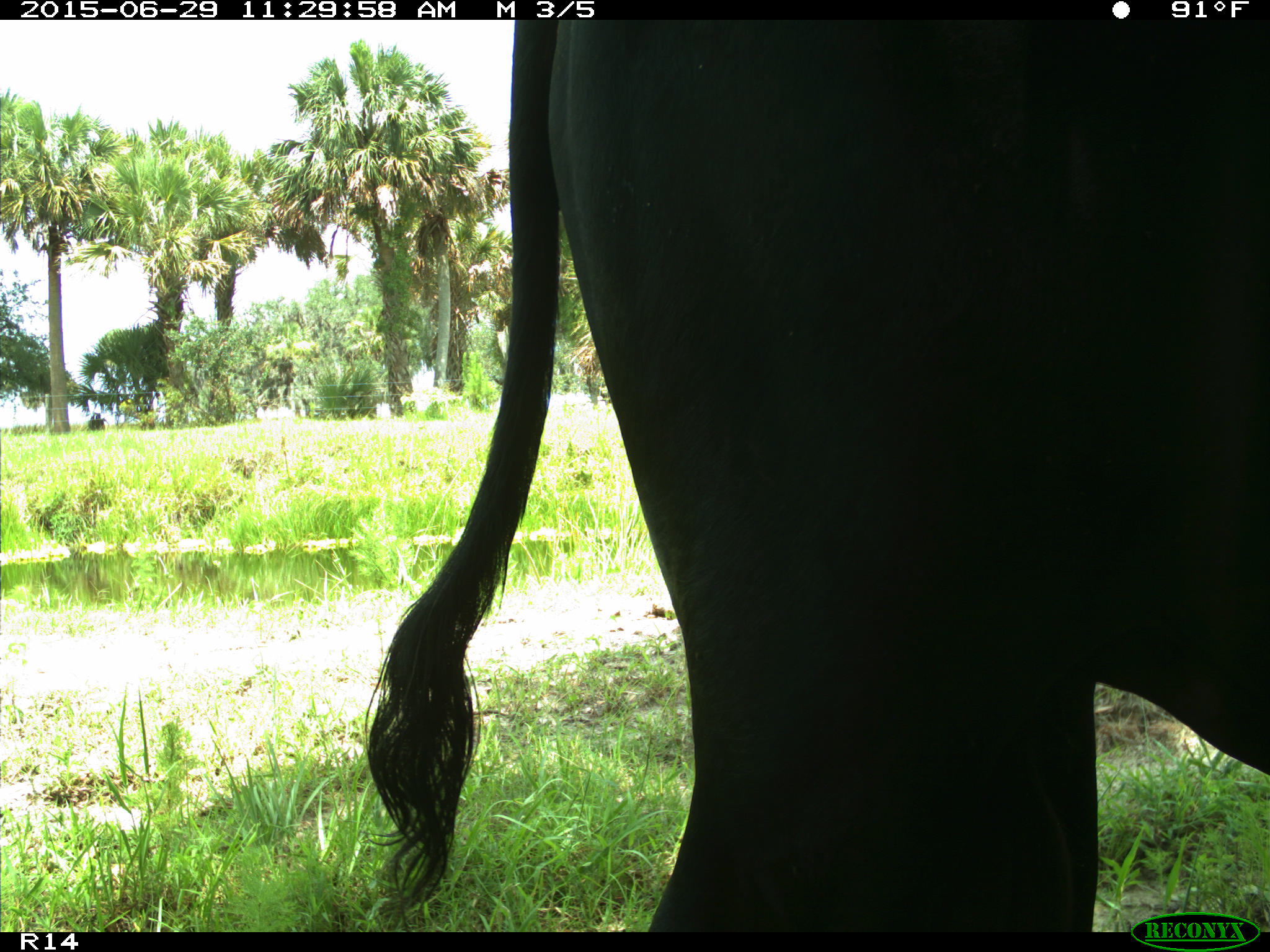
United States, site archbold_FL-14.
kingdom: Animalia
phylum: Chordata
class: Mammalia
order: Artiodactyla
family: Bovidae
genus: Bos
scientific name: Bos taurus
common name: domestic cow